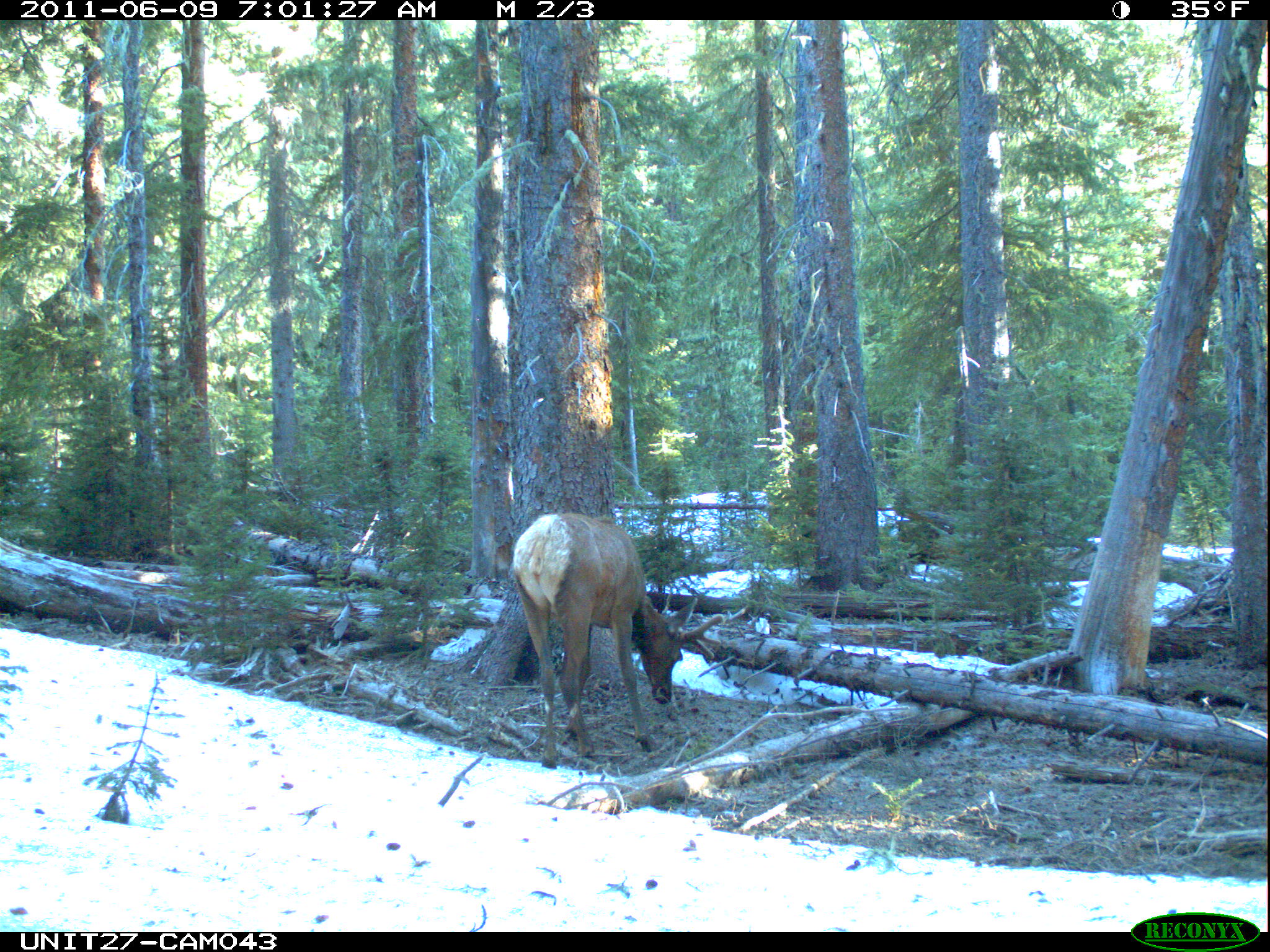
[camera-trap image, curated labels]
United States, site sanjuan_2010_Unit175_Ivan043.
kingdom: Animalia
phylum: Chordata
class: Mammalia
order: Artiodactyla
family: Cervidae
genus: Cervus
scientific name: Cervus elaphus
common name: red deer